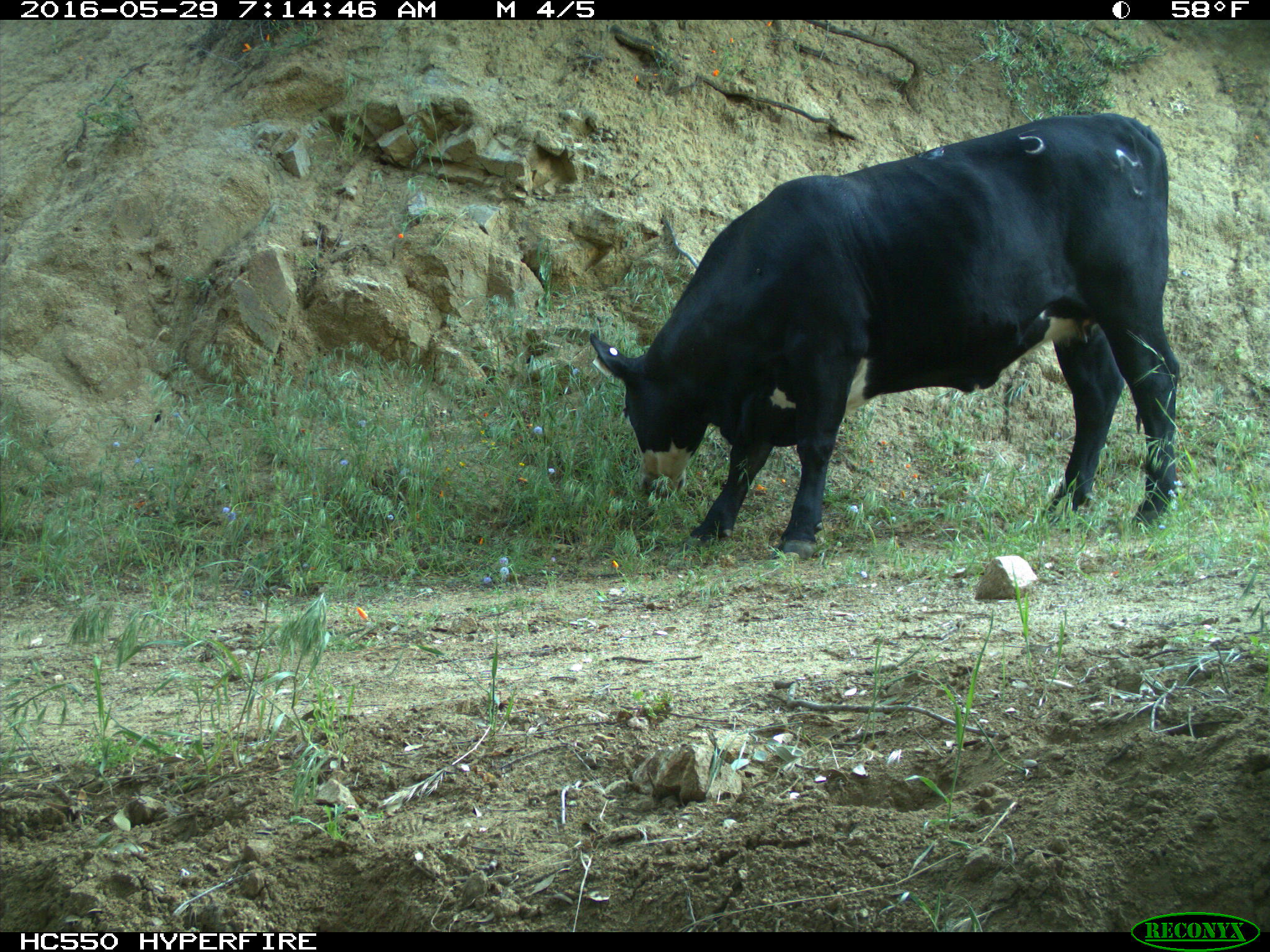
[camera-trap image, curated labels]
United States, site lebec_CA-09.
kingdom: Animalia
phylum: Chordata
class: Mammalia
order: Artiodactyla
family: Bovidae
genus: Bos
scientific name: Bos taurus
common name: domestic cow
Bos taurus (domestic cow).